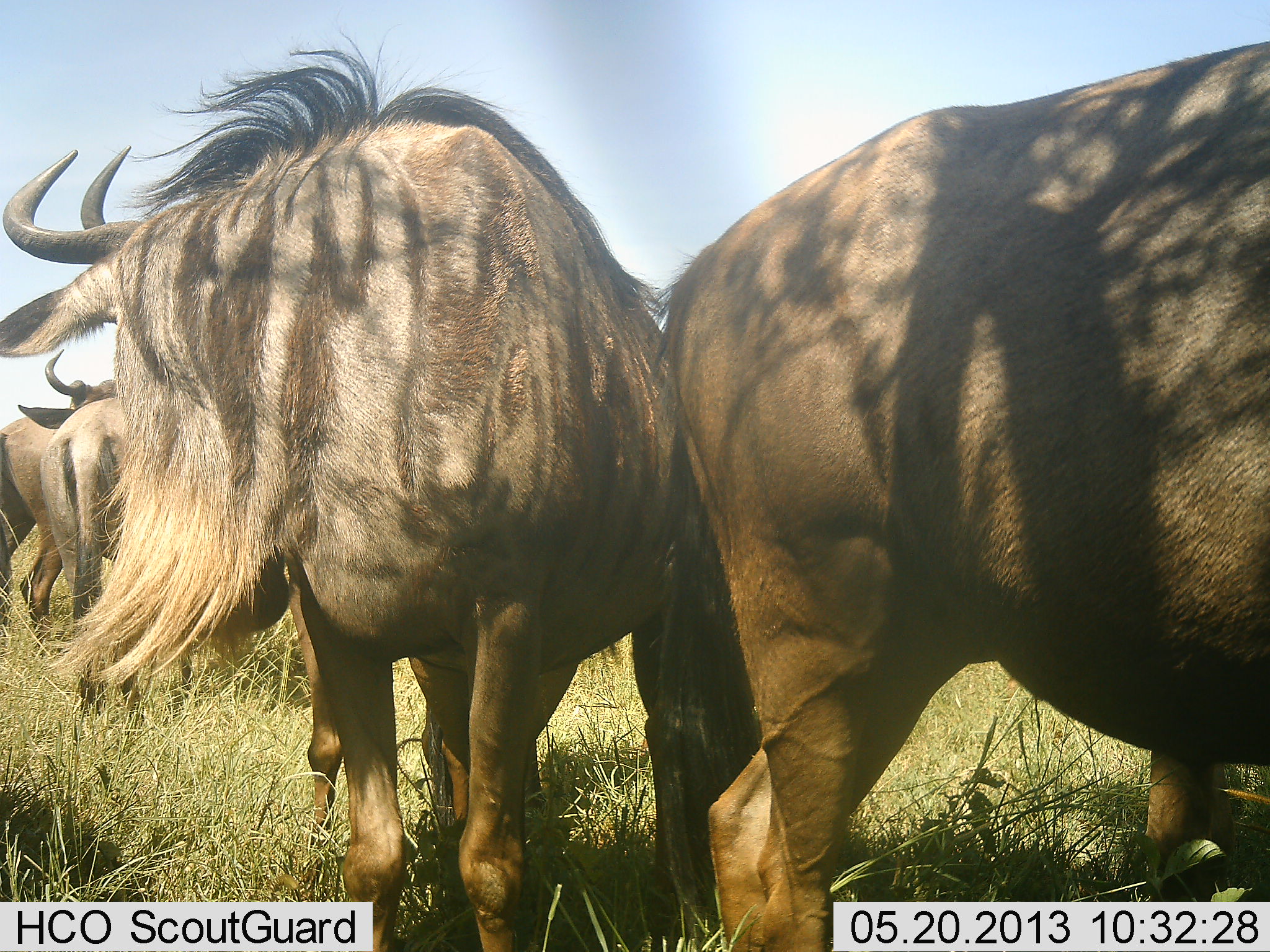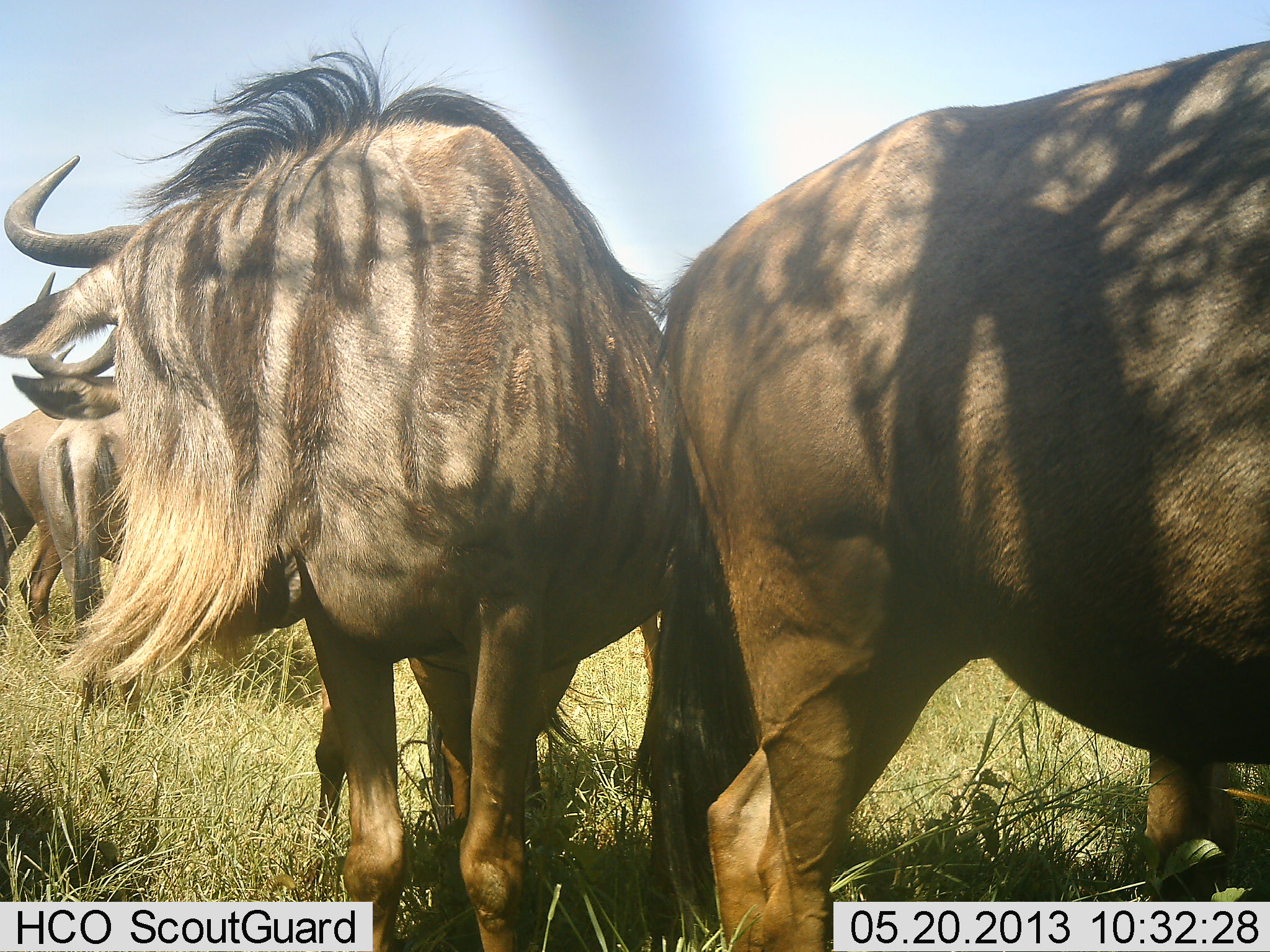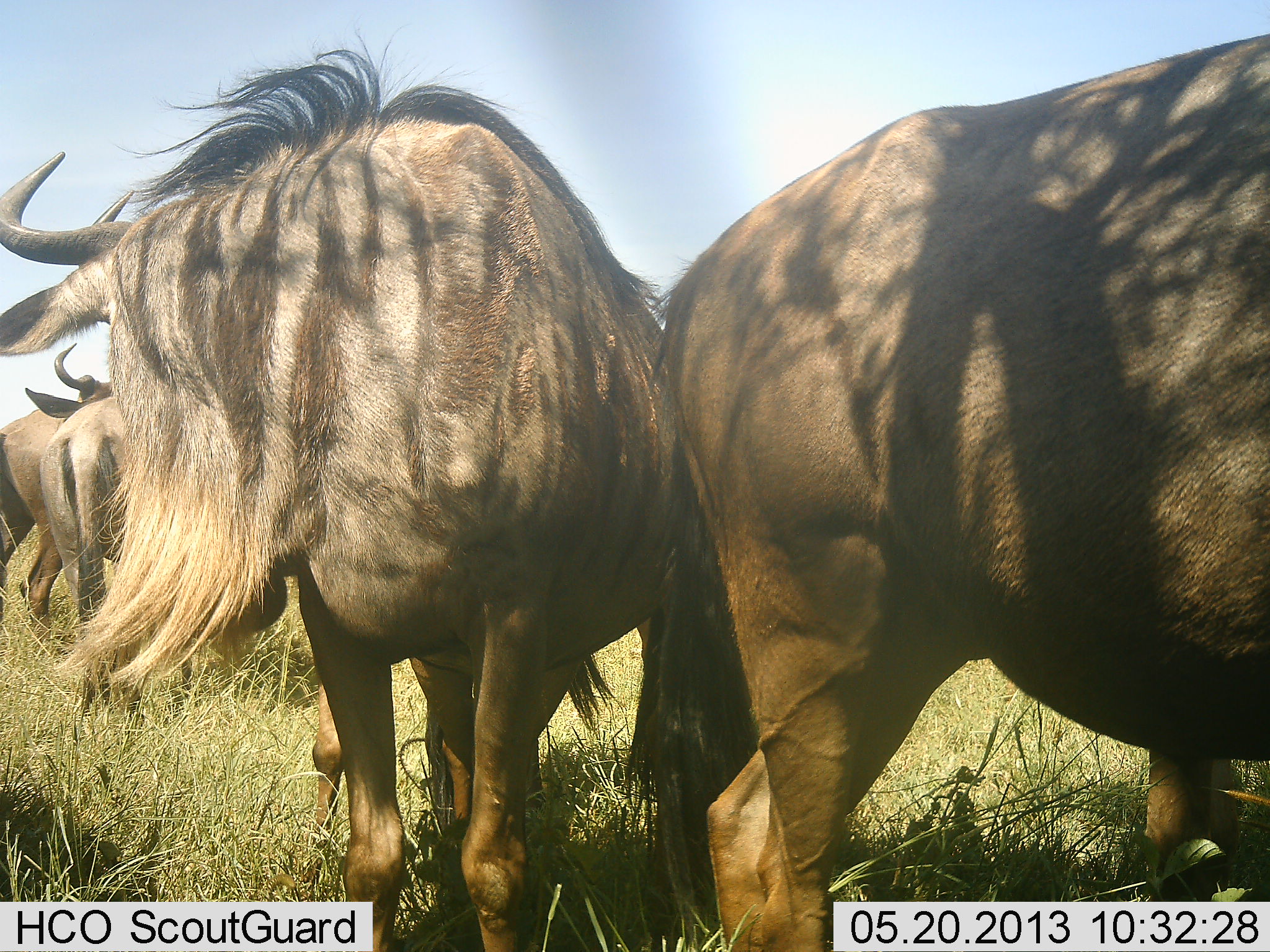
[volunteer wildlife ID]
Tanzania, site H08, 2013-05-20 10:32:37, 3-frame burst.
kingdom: Animalia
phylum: Chordata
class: Mammalia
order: Artiodactyla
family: Bovidae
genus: Connochaetes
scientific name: Connochaetes taurinus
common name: blue wildebeest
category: wildebeest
Wildebeest (blue wildebeest) (Connochaetes taurinus), count 5. Behavior (volunteer vote fractions): standing 100%, resting 0%, moving 0%, interacting 0%. Young present (vote fraction): 0%. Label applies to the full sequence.